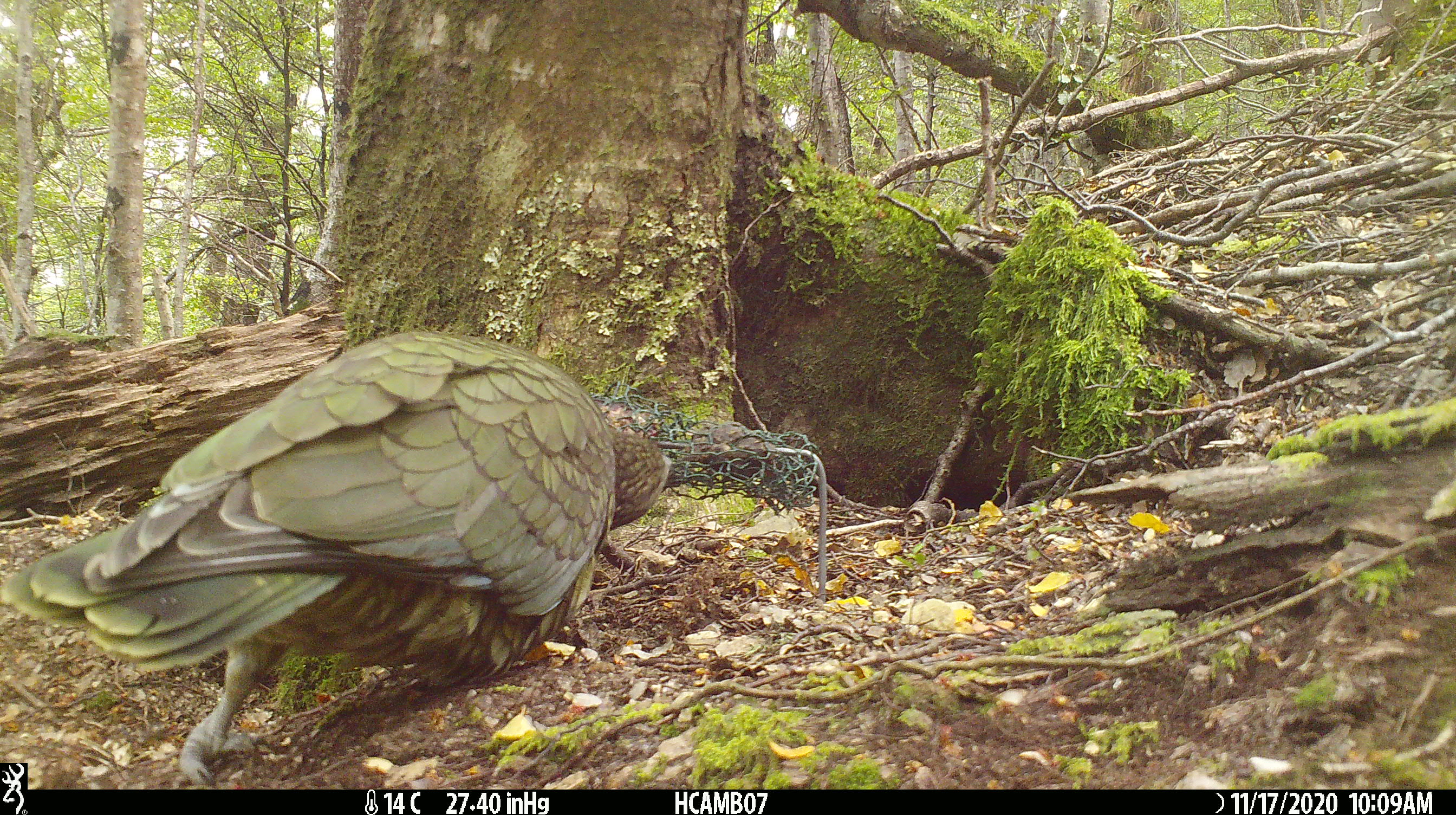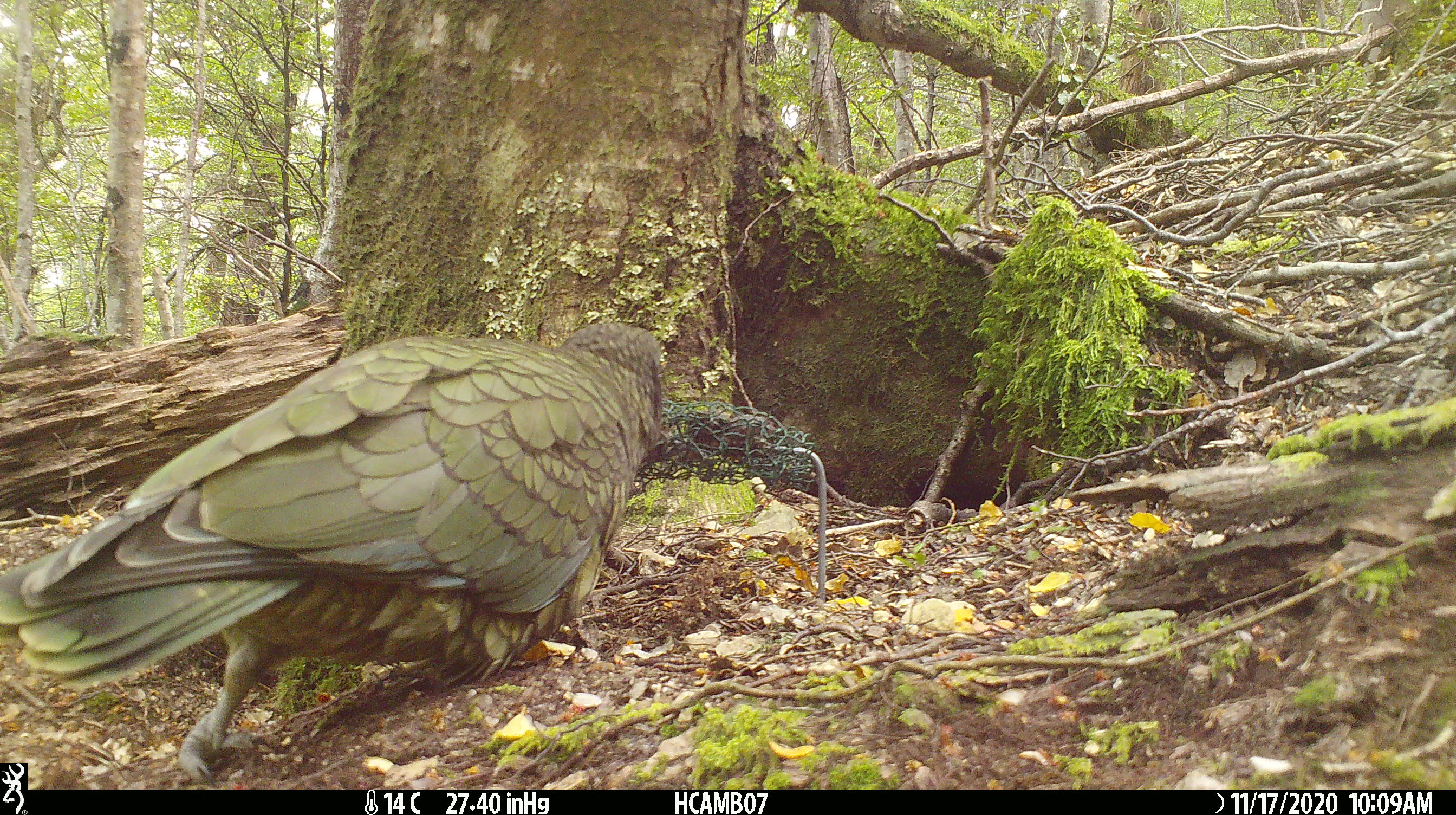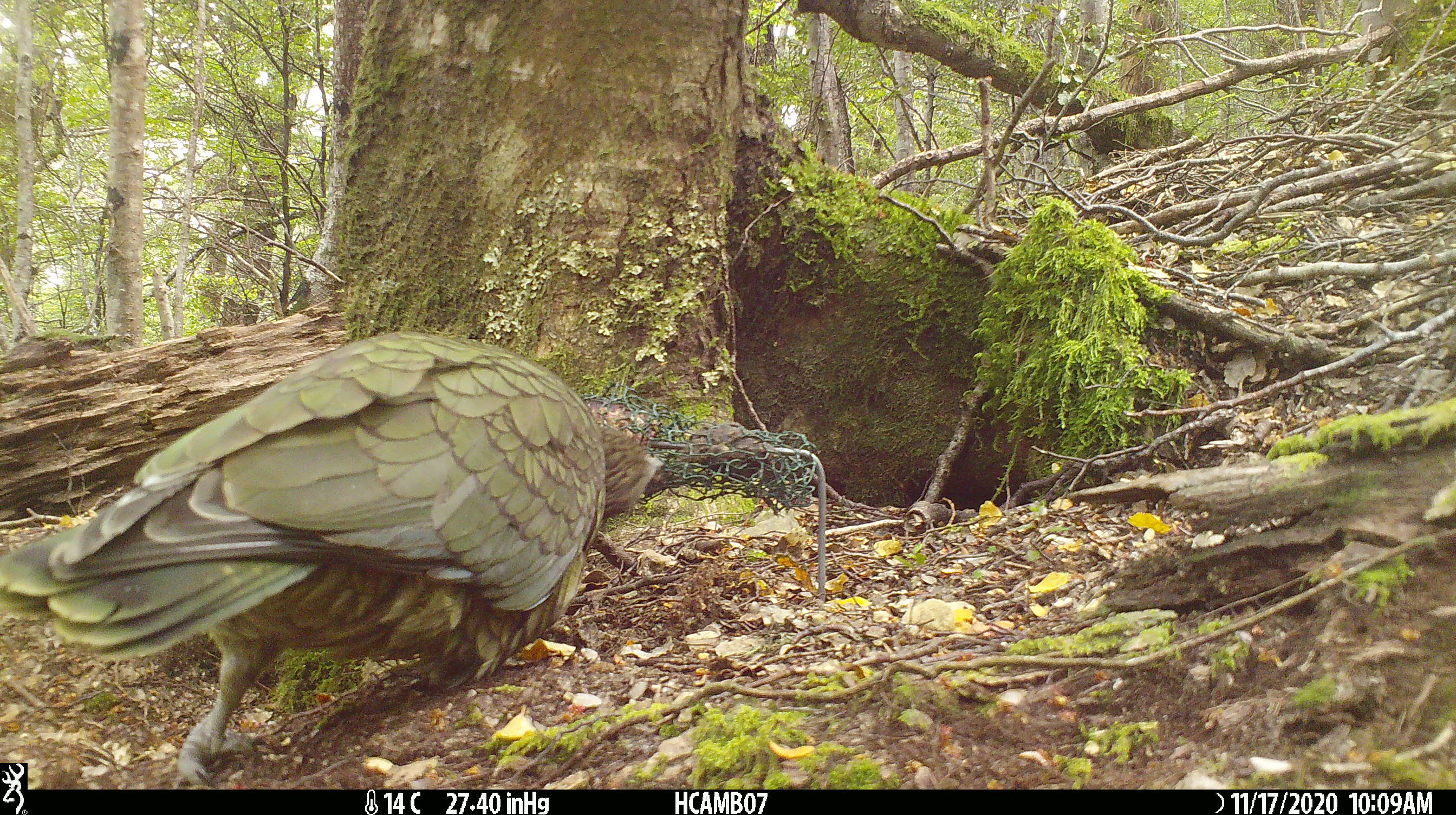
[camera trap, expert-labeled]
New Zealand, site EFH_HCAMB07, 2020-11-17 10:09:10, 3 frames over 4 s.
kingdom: Animalia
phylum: Chordata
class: Aves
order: Psittaciformes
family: Strigopidae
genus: Nestor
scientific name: Nestor notabilis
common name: kea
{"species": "kea (Nestor notabilis)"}